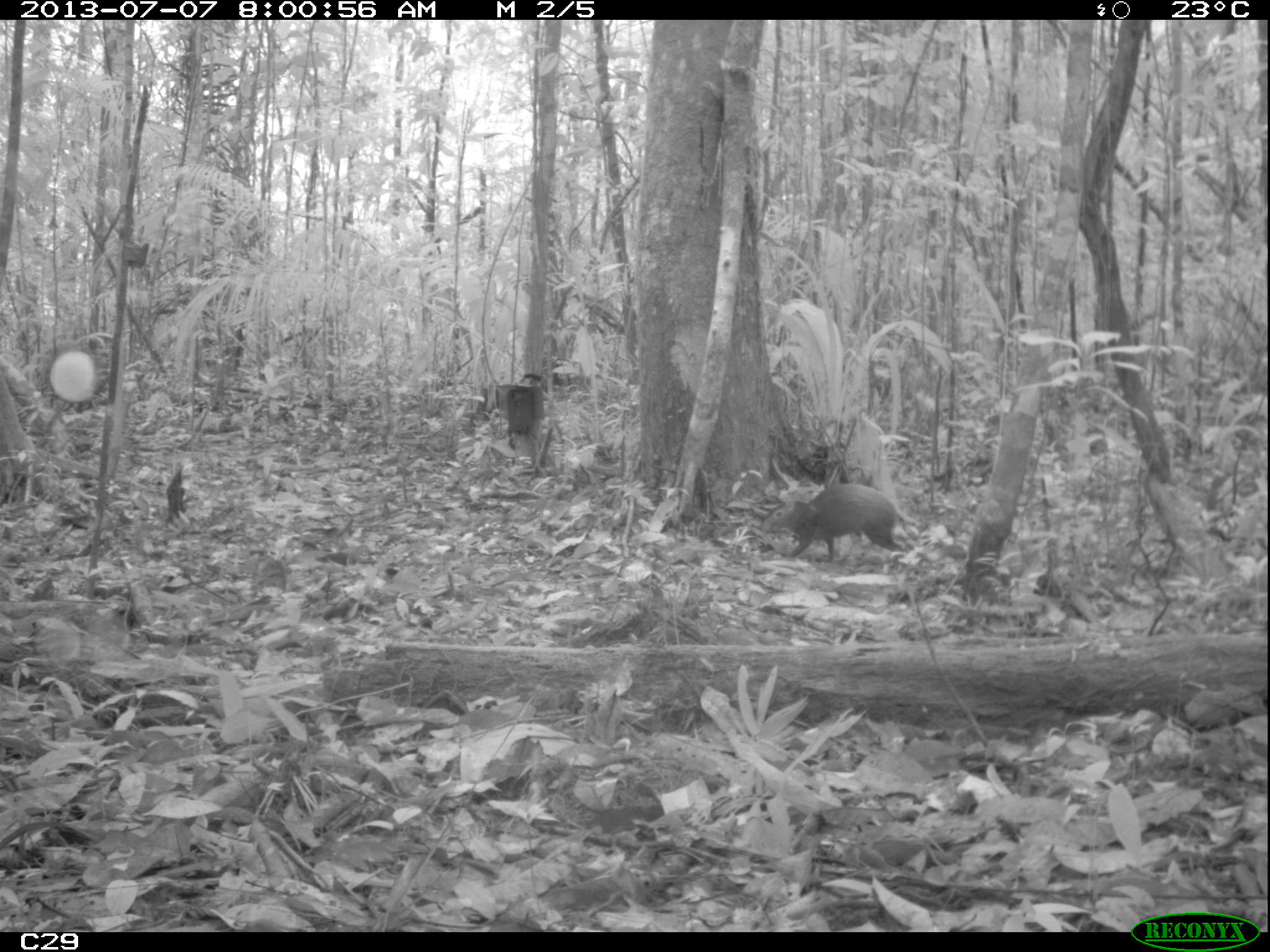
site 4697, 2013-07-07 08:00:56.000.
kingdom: Animalia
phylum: Chordata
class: Mammalia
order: Rodentia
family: Dasyproctidae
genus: Dasyprocta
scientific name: Dasyprocta leporina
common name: red-rumped agouti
Dasyprocta leporina (red-rumped agouti), count 1, age adult.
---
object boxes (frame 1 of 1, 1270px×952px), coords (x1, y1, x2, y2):
dasyprocta leporina: (760, 483, 919, 563)